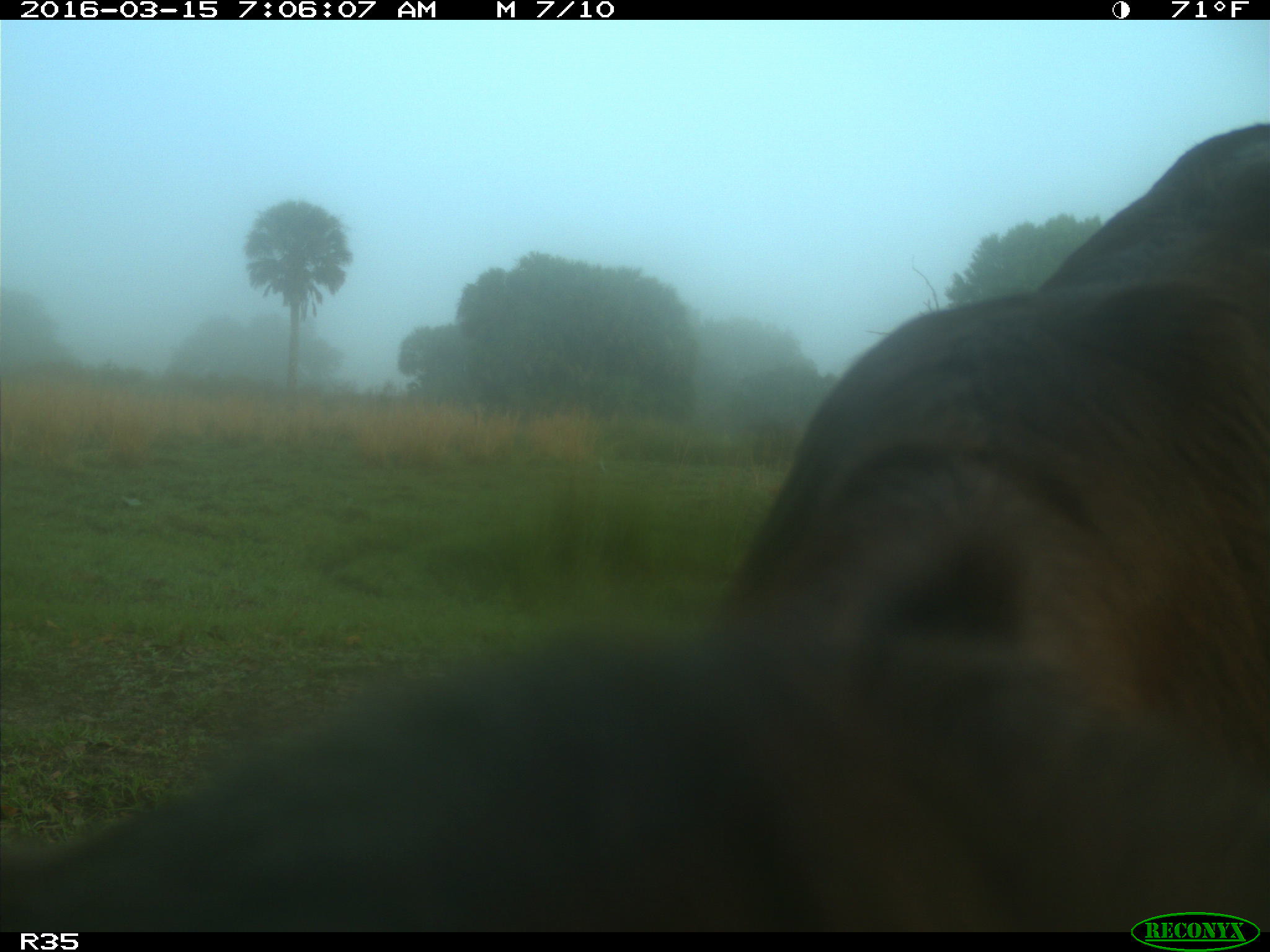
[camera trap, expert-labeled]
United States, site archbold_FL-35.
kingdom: Animalia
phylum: Chordata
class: Mammalia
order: Artiodactyla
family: Bovidae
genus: Bos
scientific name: Bos taurus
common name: domestic cow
Bos taurus (domestic cow).